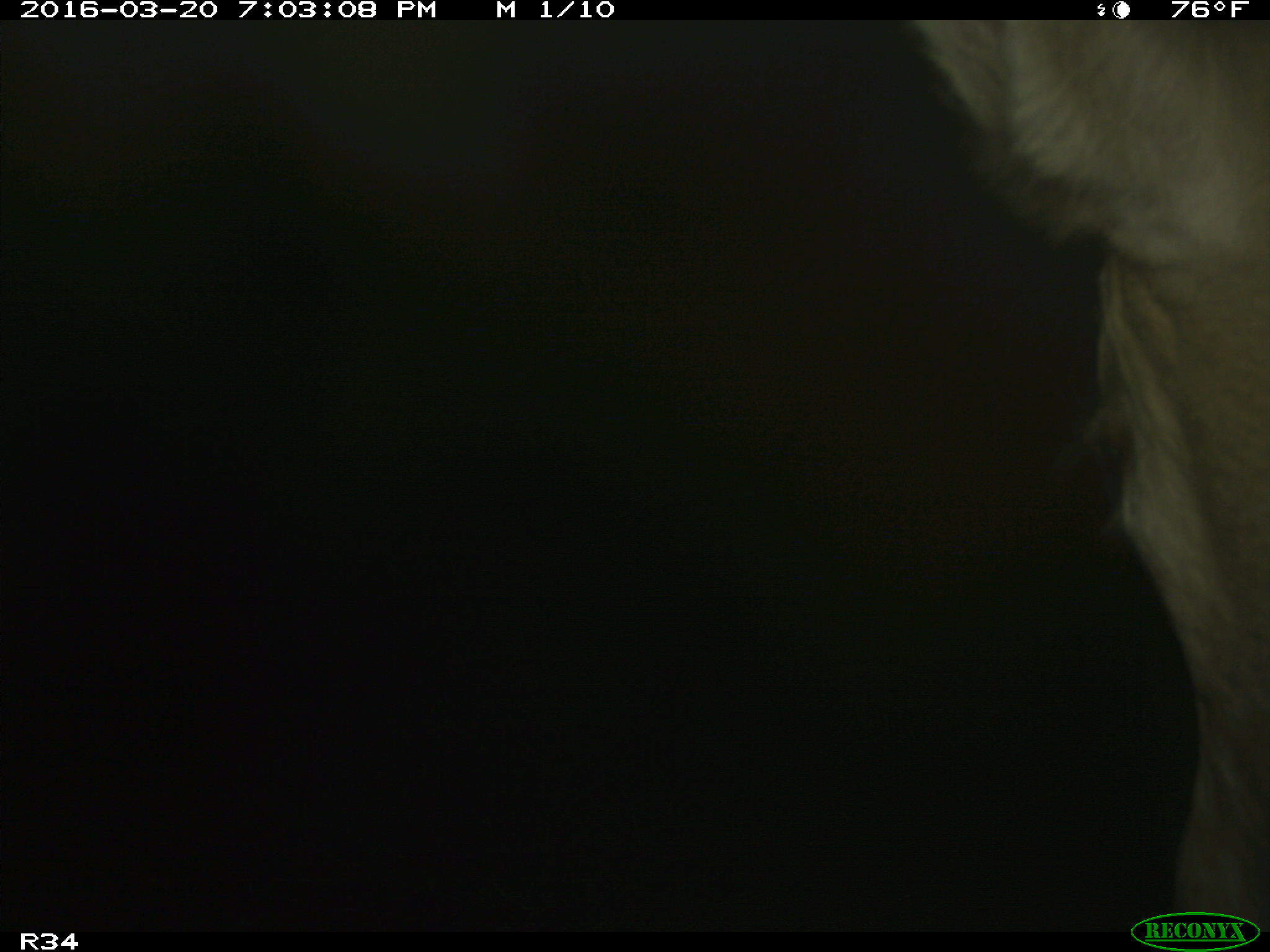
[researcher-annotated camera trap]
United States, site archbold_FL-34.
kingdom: Animalia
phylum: Chordata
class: Mammalia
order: Artiodactyla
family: Bovidae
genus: Bos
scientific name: Bos taurus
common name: domestic cow